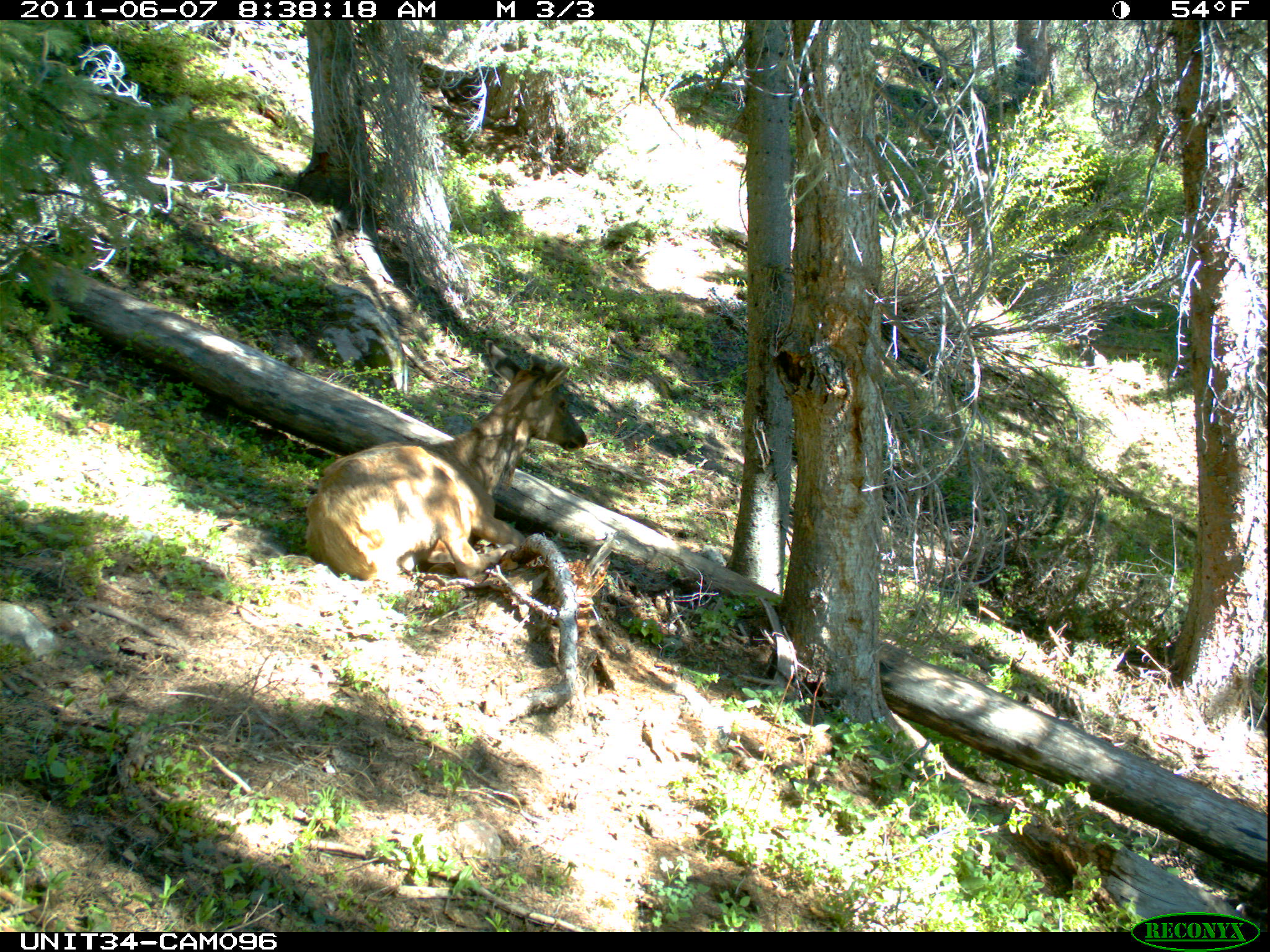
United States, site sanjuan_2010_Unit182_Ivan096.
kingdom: Animalia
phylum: Chordata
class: Mammalia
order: Artiodactyla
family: Cervidae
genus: Cervus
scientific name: Cervus elaphus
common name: red deer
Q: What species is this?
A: Cervus elaphus (red deer).